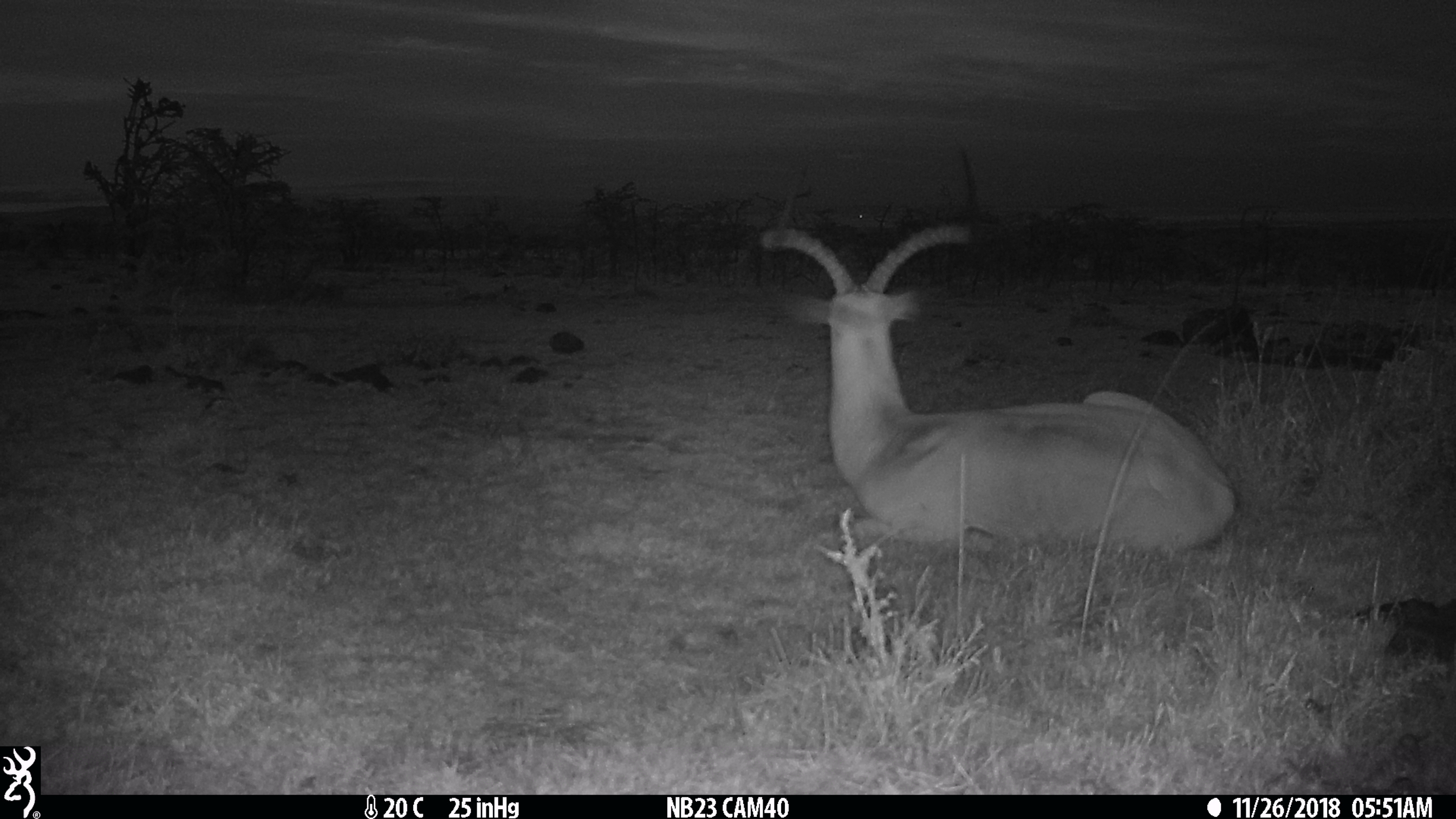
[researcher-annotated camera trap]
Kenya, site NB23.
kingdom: Animalia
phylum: Chordata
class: Mammalia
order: Artiodactyla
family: Bovidae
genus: Aepyceros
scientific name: Aepyceros melampus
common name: impala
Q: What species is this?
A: Impala (Aepyceros melampus).